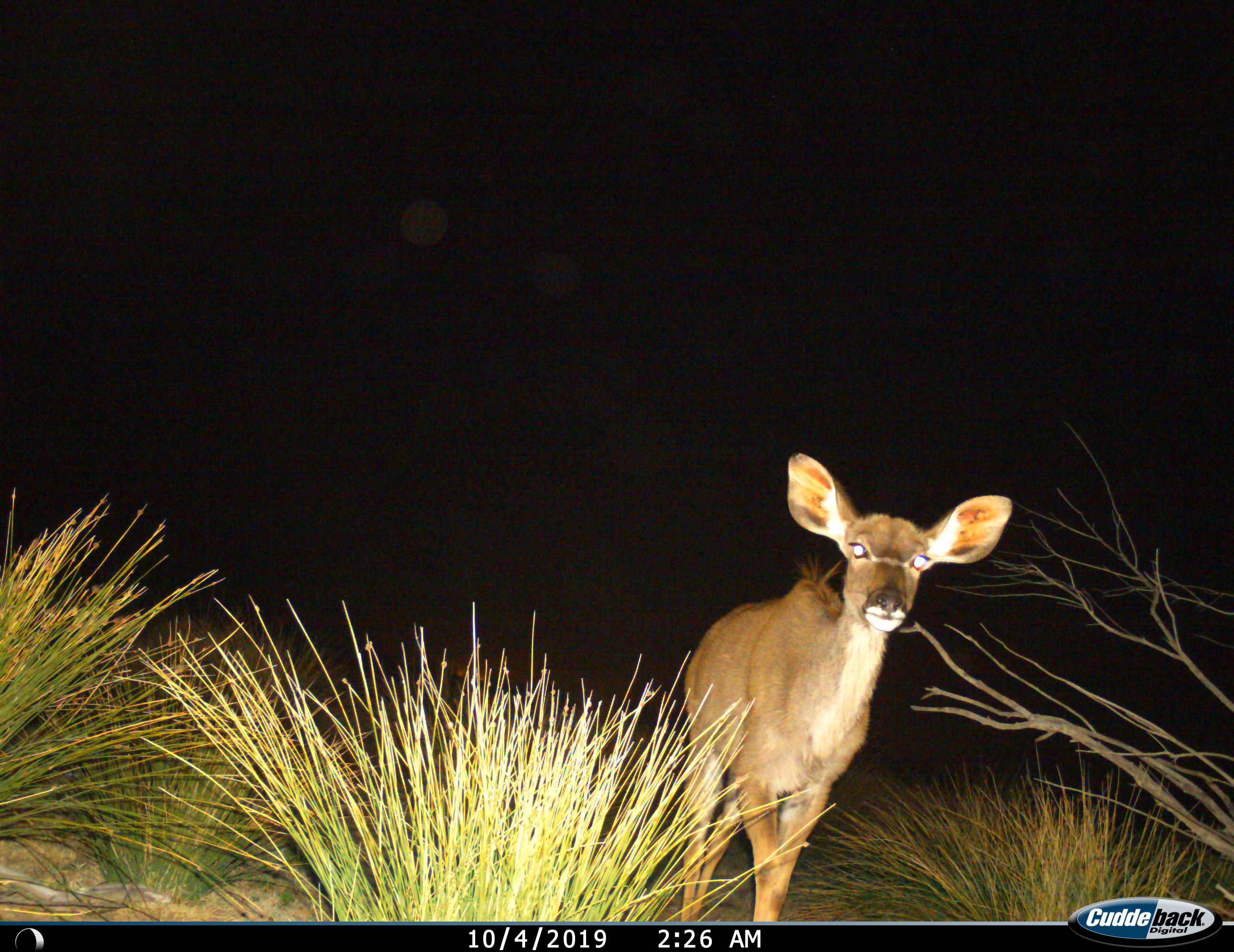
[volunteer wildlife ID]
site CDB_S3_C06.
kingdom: Animalia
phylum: Chordata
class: Mammalia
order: Artiodactyla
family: Bovidae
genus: Tragelaphus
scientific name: Tragelaphus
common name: kudu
Kudu (Tragelaphus), count 1. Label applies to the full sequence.